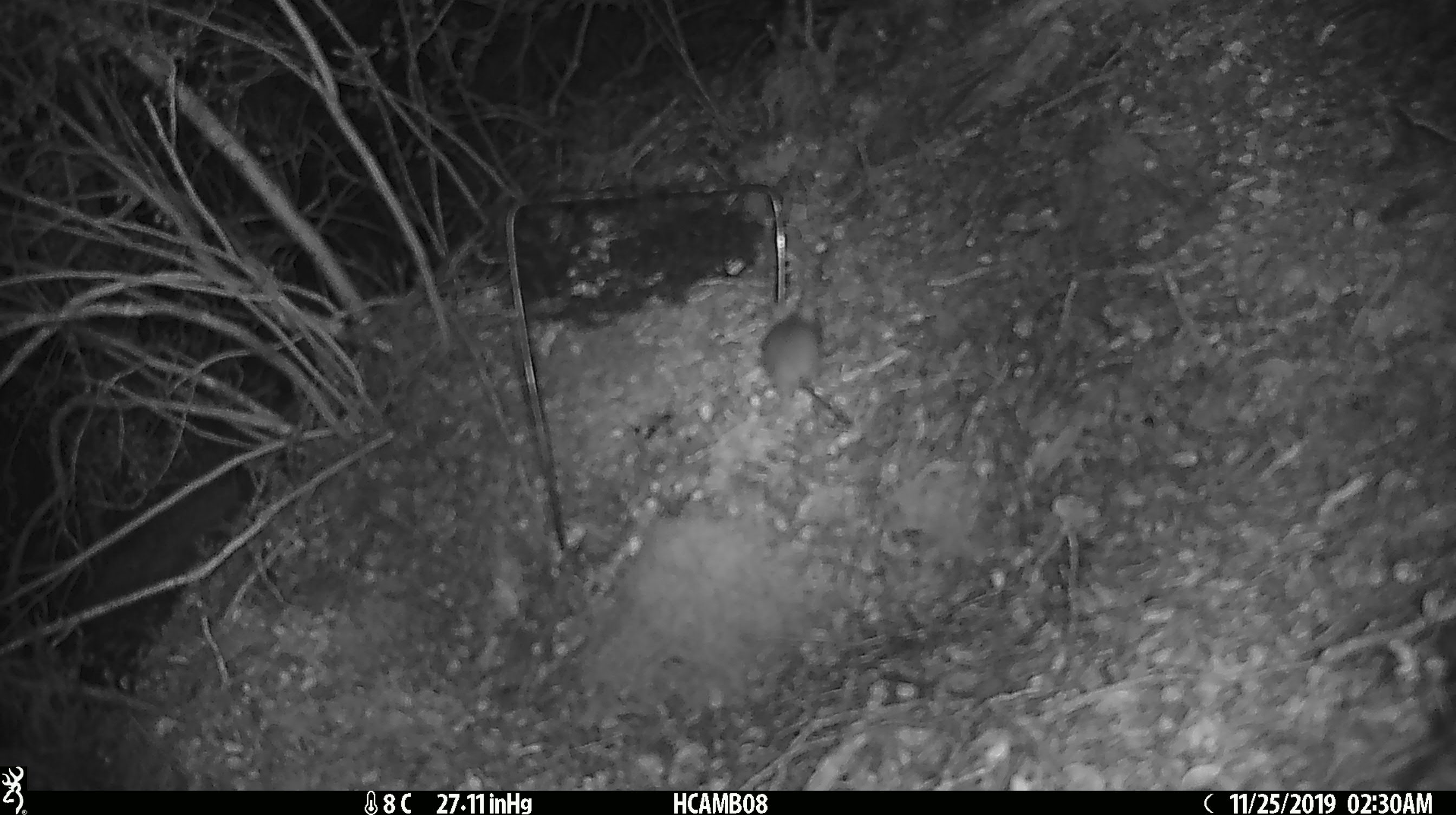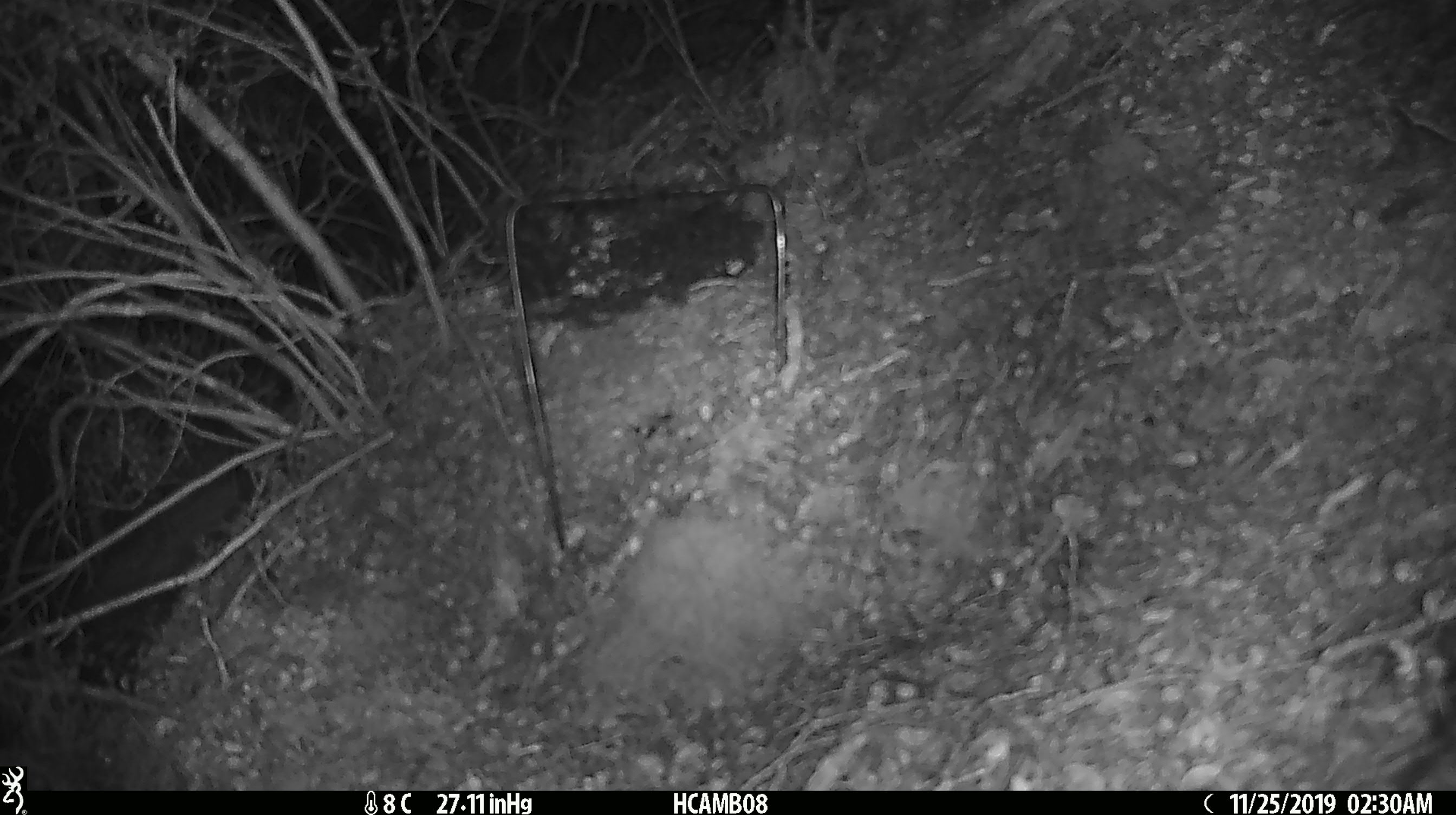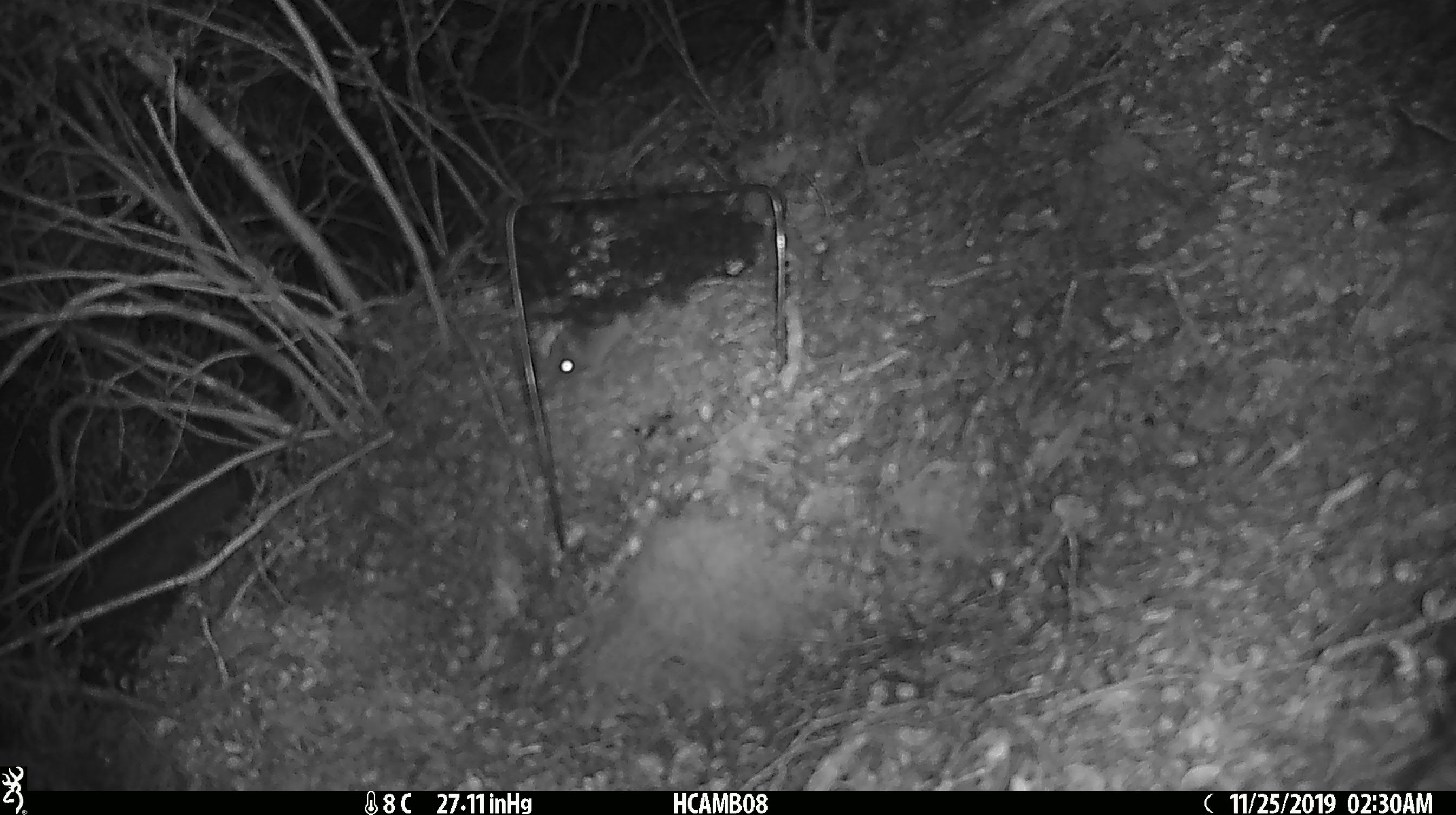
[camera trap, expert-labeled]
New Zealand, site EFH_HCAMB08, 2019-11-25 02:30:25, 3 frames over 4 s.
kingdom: Animalia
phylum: Chordata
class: Mammalia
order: Rodentia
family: Muridae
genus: Mus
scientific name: Mus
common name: mouse